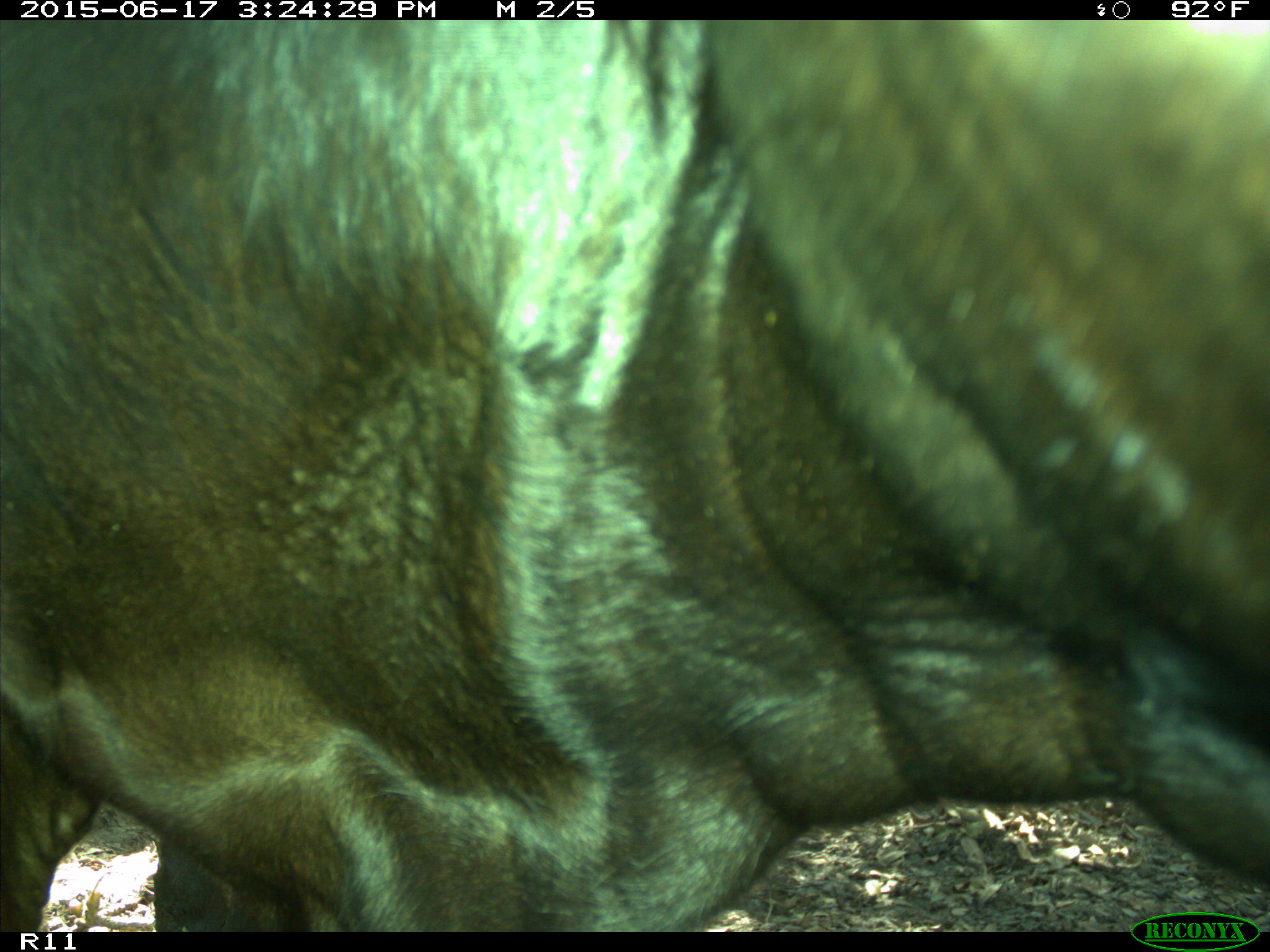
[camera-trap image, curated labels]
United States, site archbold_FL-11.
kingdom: Animalia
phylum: Chordata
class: Mammalia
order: Artiodactyla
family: Bovidae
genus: Bos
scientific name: Bos taurus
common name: domestic cow